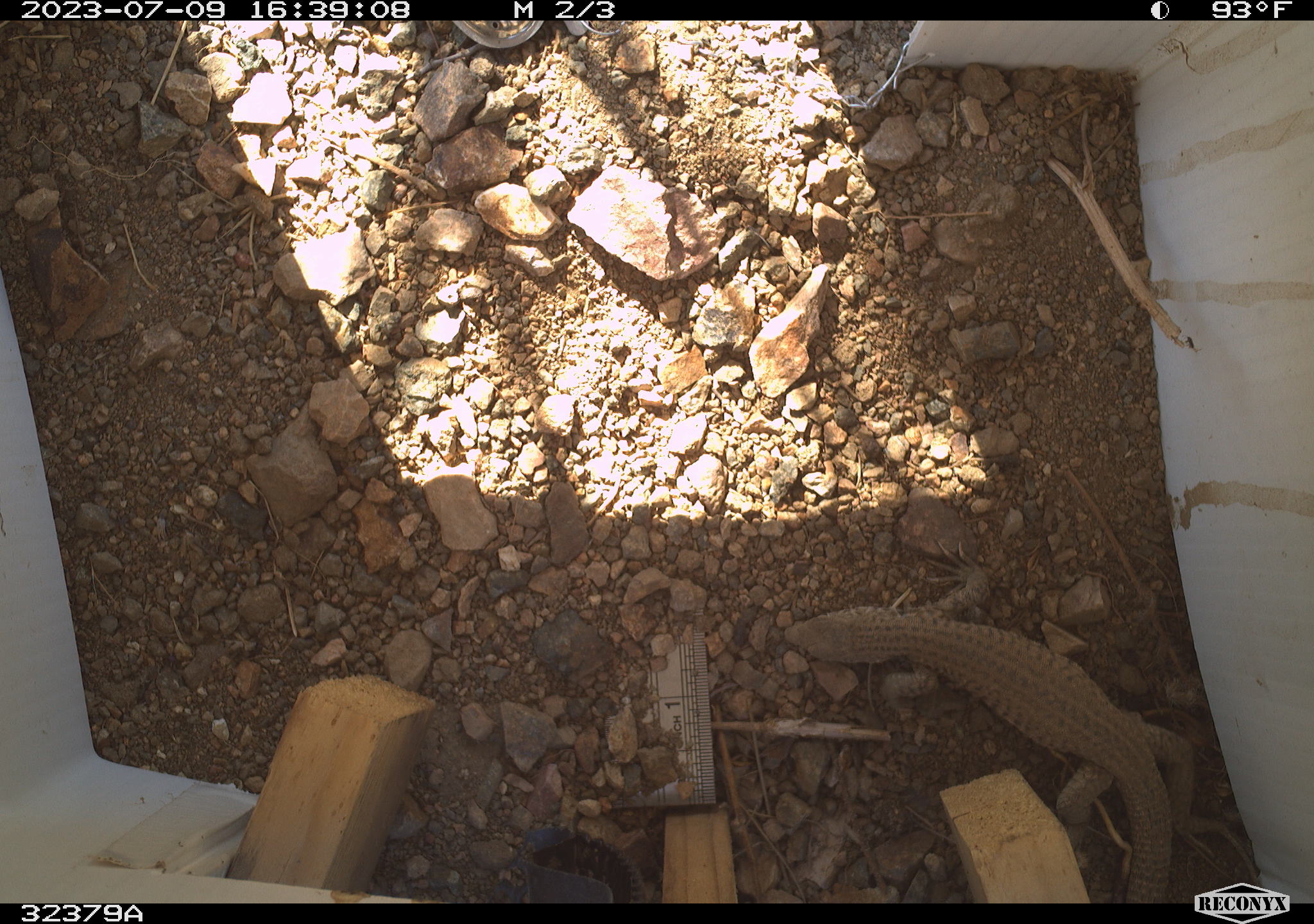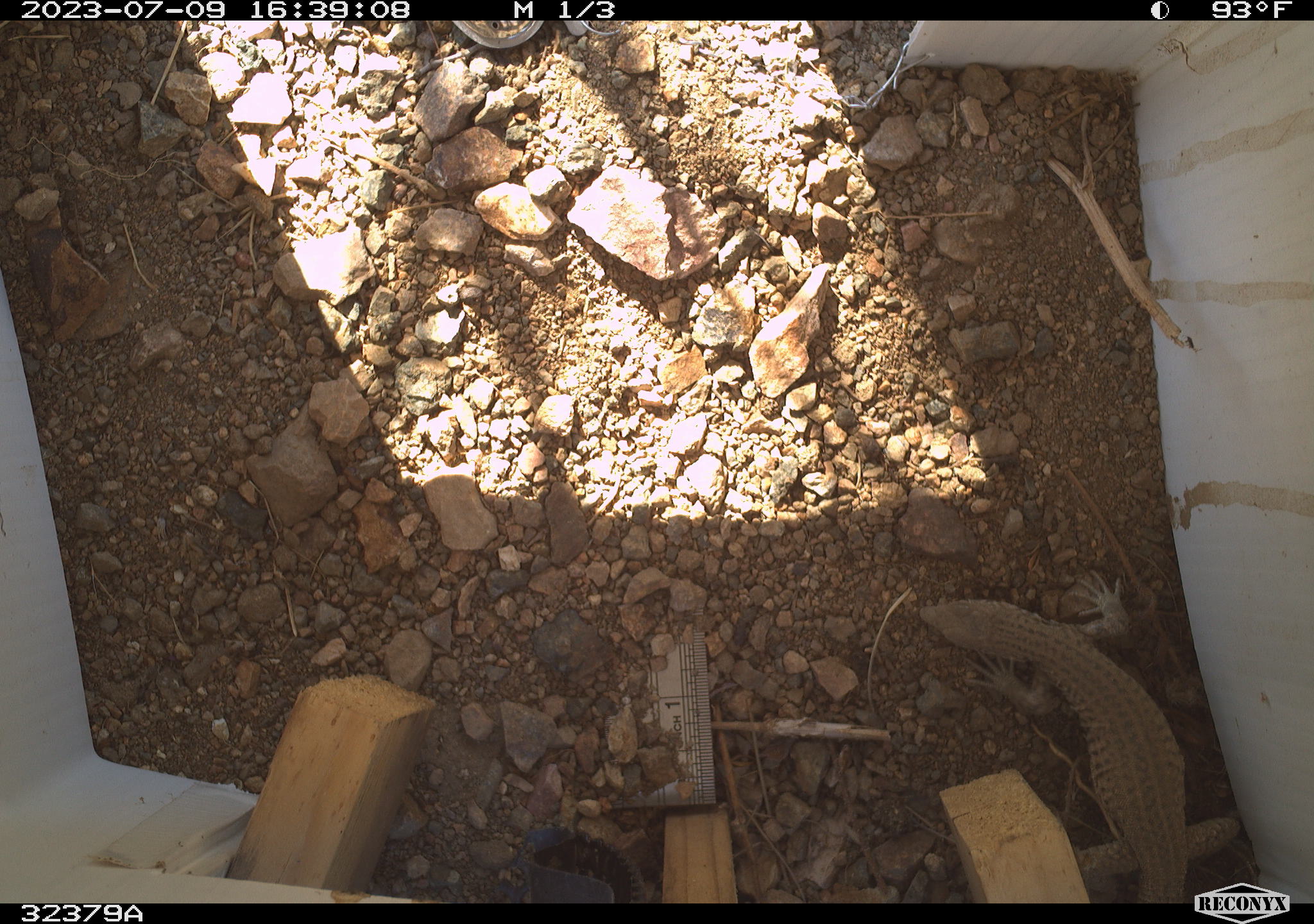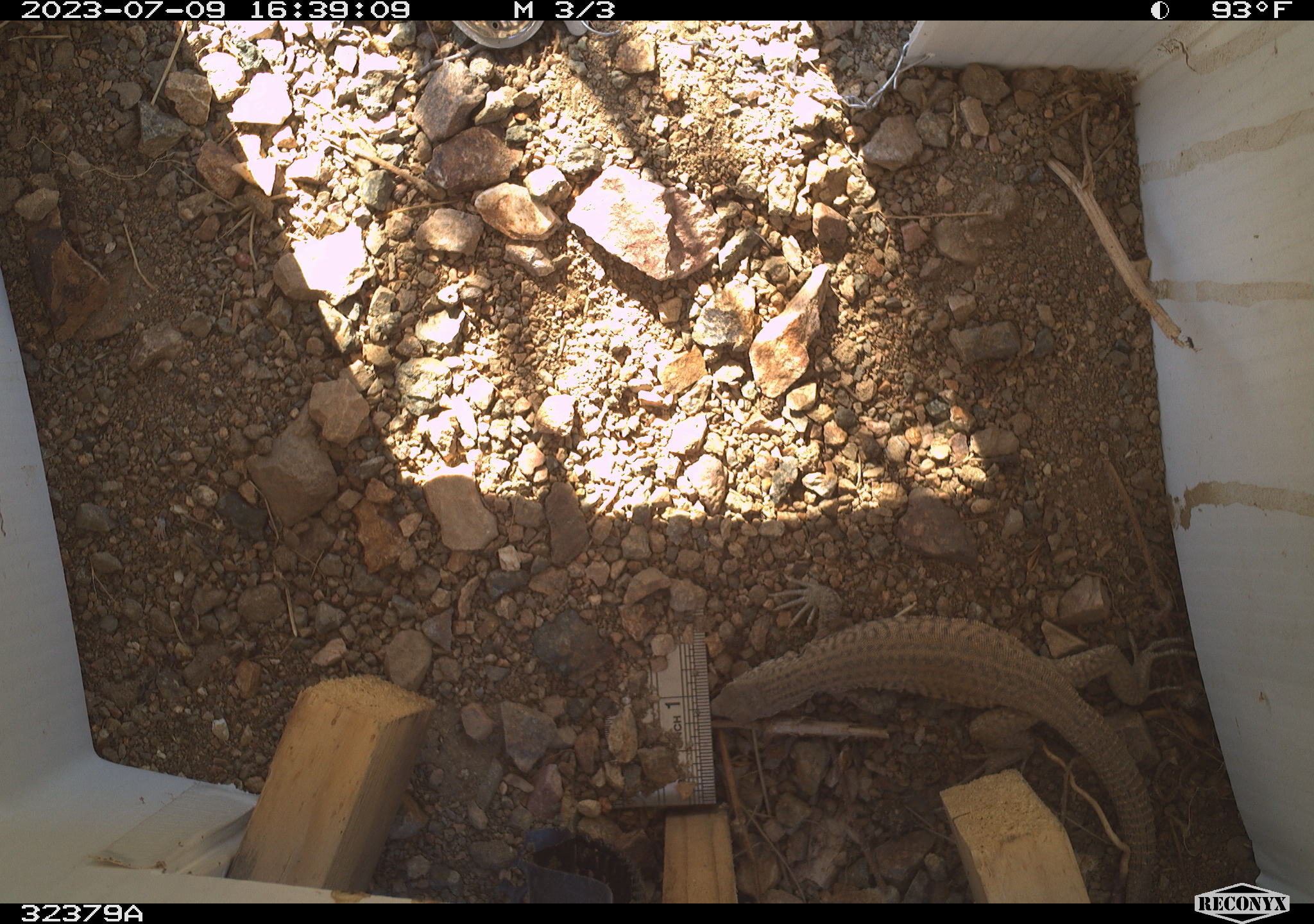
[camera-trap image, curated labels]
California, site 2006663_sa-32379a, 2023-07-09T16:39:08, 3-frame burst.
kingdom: Animalia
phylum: Chordata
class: Reptilia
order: Squamata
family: Teiidae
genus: Aspidoscelis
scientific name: Aspidoscelis tigris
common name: western whiptail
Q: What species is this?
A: Western whiptail (Aspidoscelis tigris).